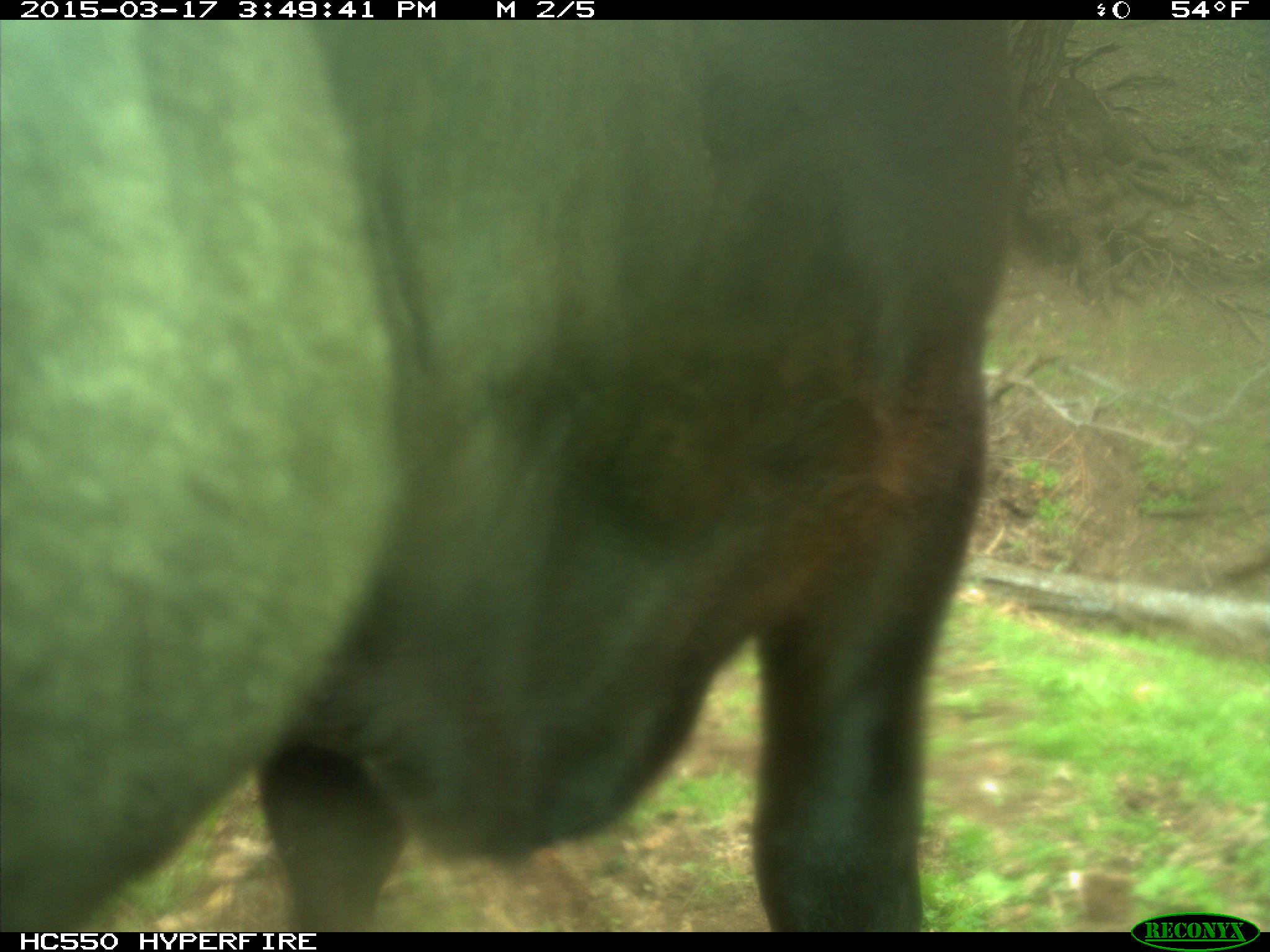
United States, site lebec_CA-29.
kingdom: Animalia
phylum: Chordata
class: Mammalia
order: Artiodactyla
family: Bovidae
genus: Bos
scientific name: Bos taurus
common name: domestic cow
Bos taurus (domestic cow).